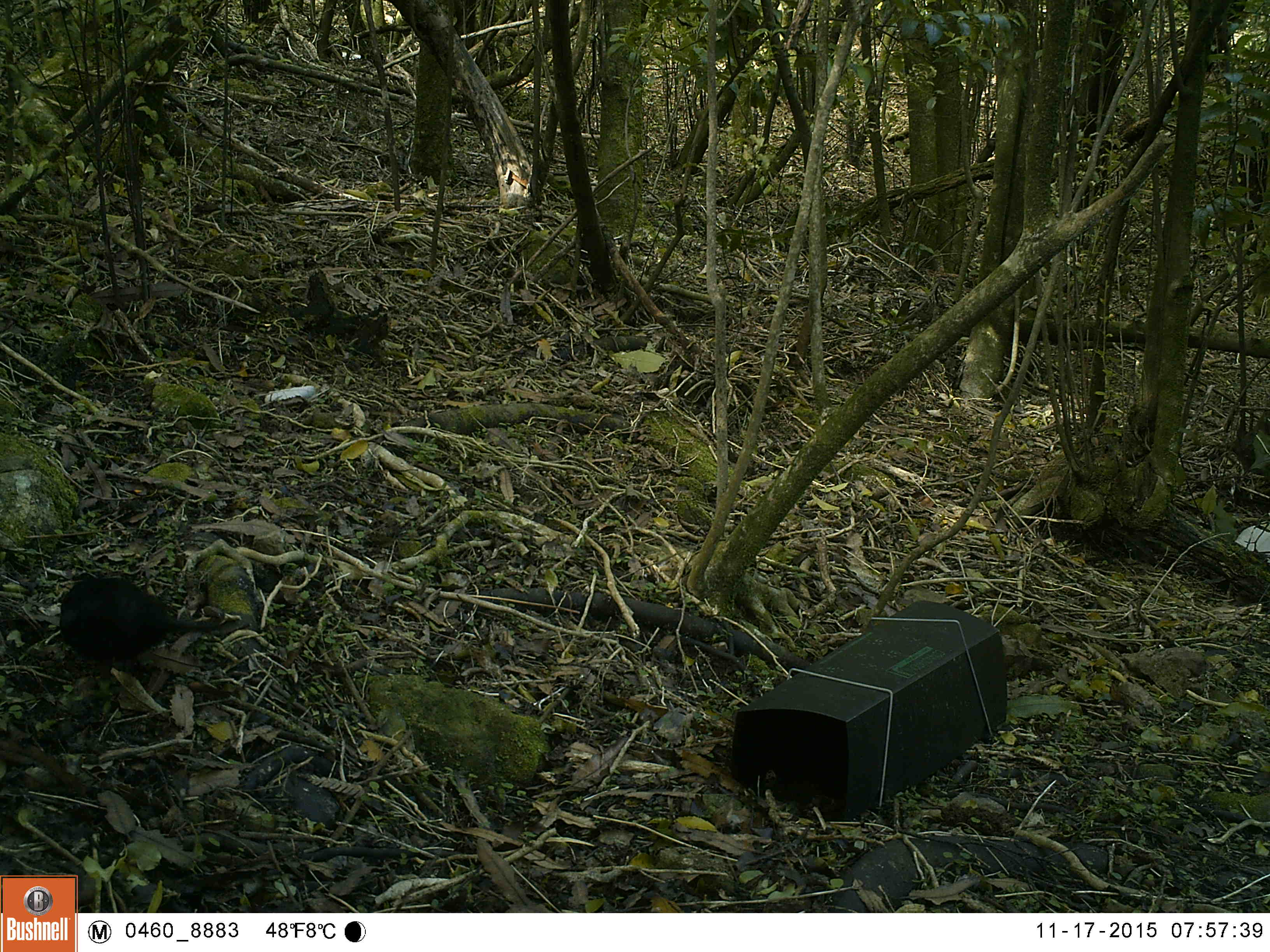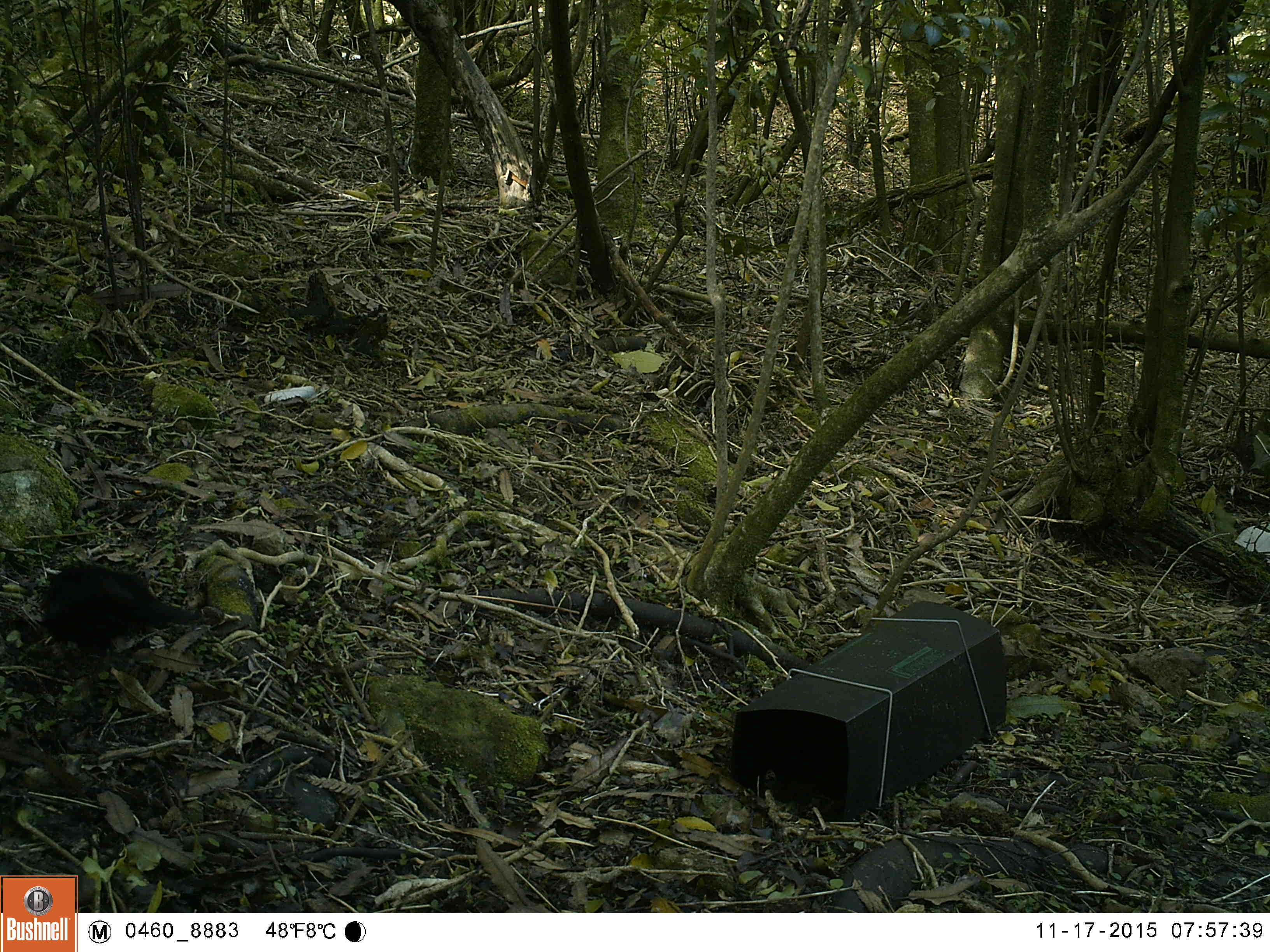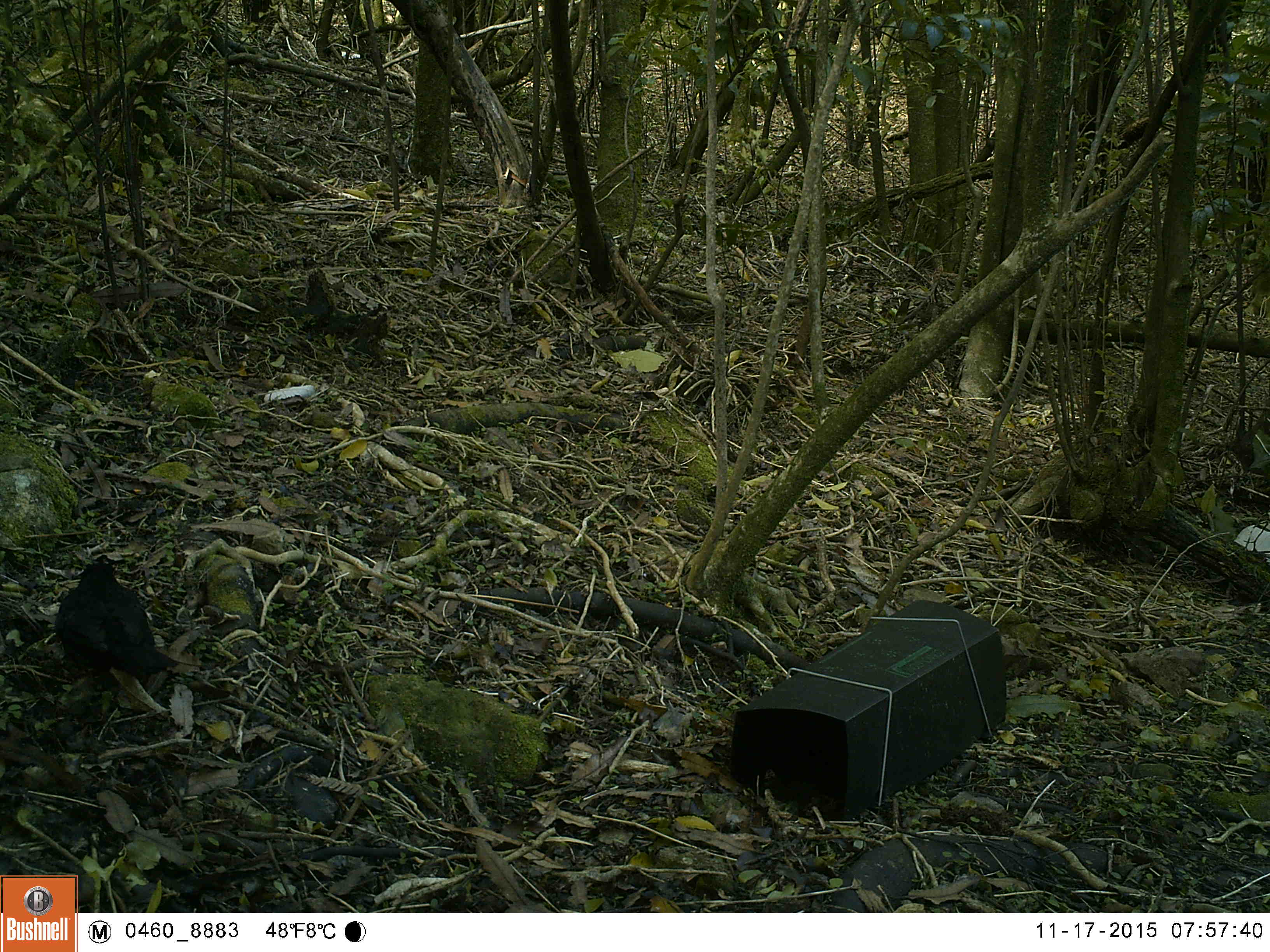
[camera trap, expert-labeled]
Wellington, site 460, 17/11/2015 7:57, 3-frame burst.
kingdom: Animalia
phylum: Chordata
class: Aves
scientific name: Aves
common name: bird